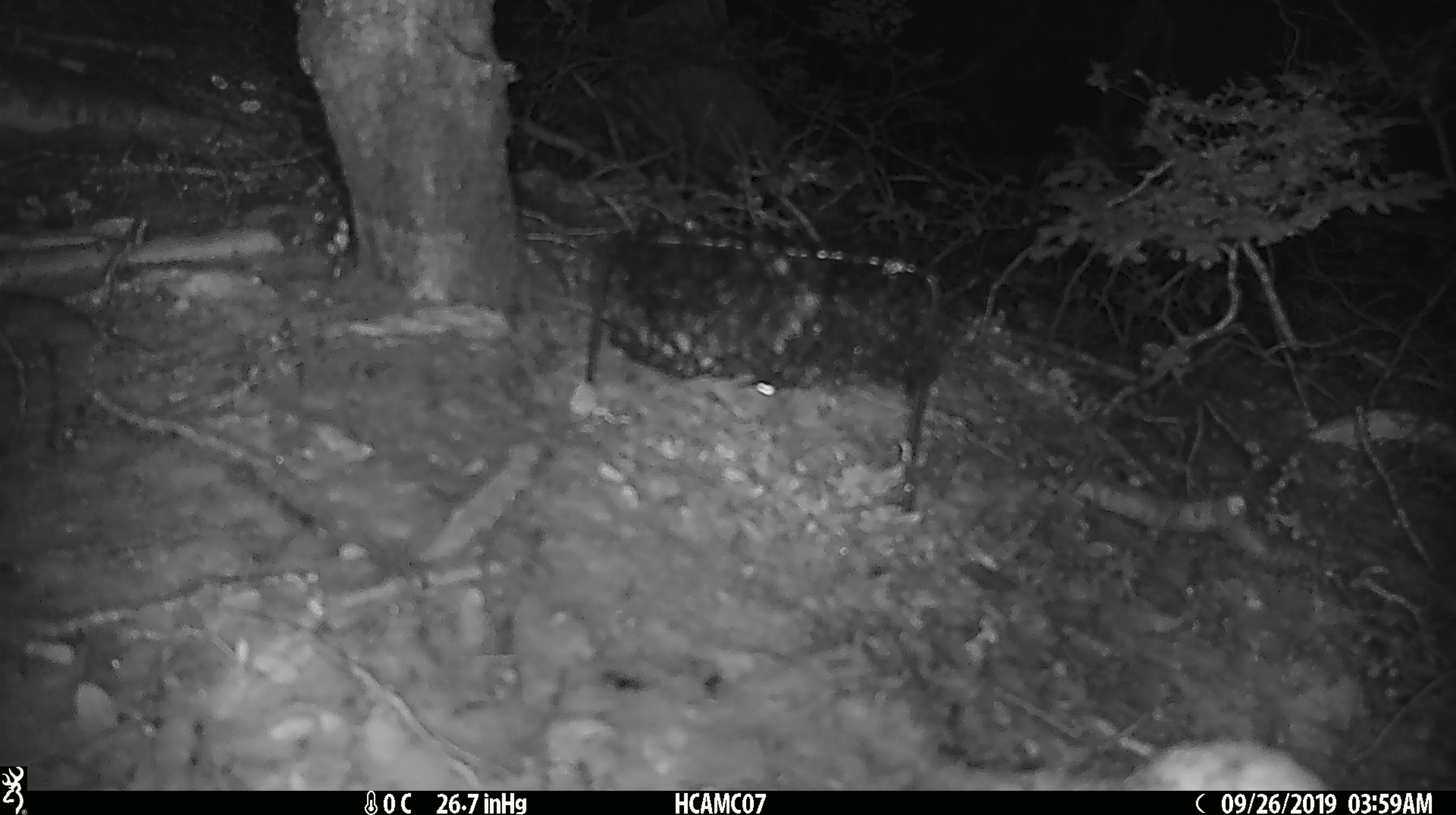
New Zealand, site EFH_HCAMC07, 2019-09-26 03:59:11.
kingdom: Animalia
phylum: Chordata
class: Mammalia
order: Rodentia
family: Muridae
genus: Mus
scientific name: Mus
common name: mouse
Mouse (Mus).